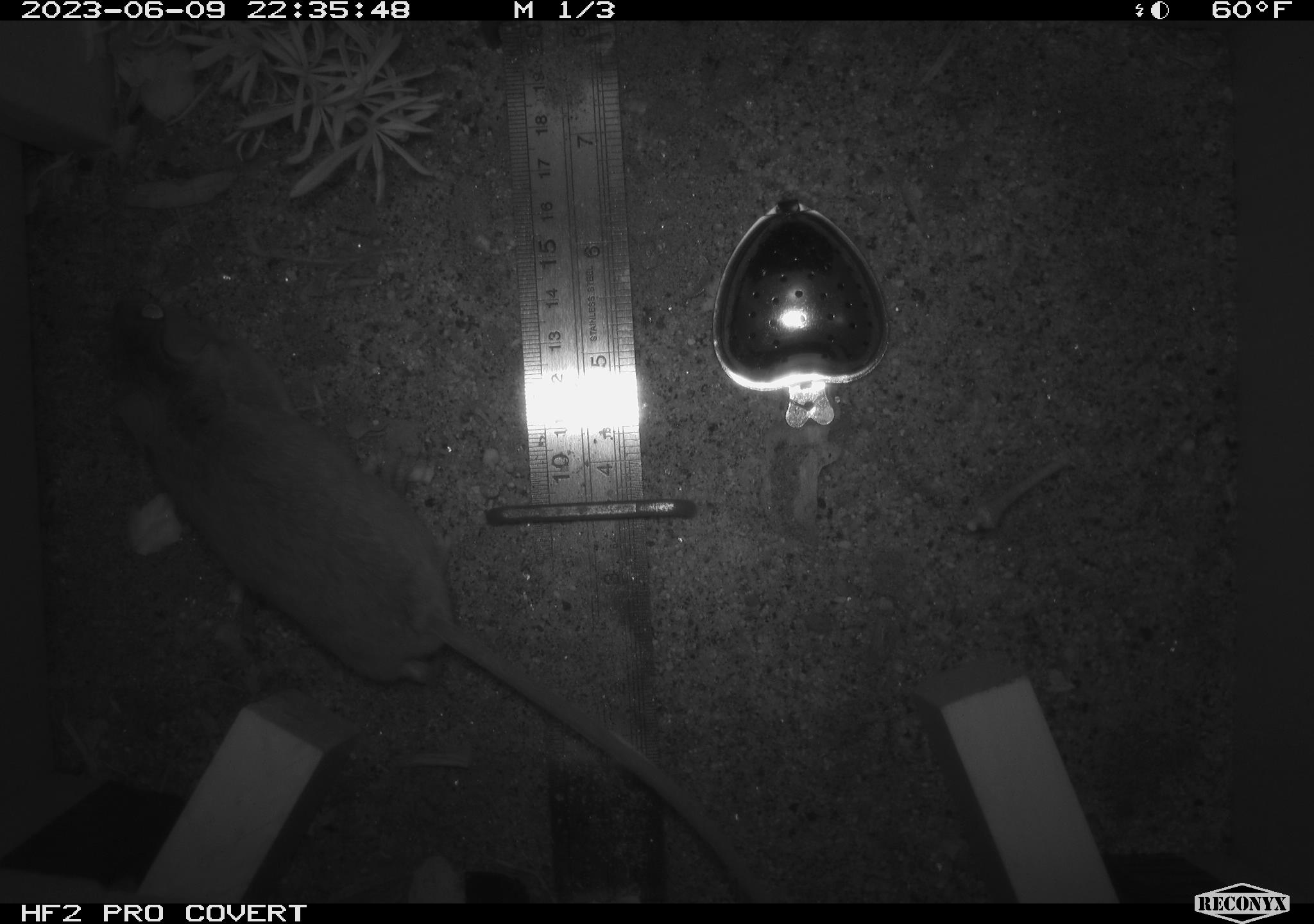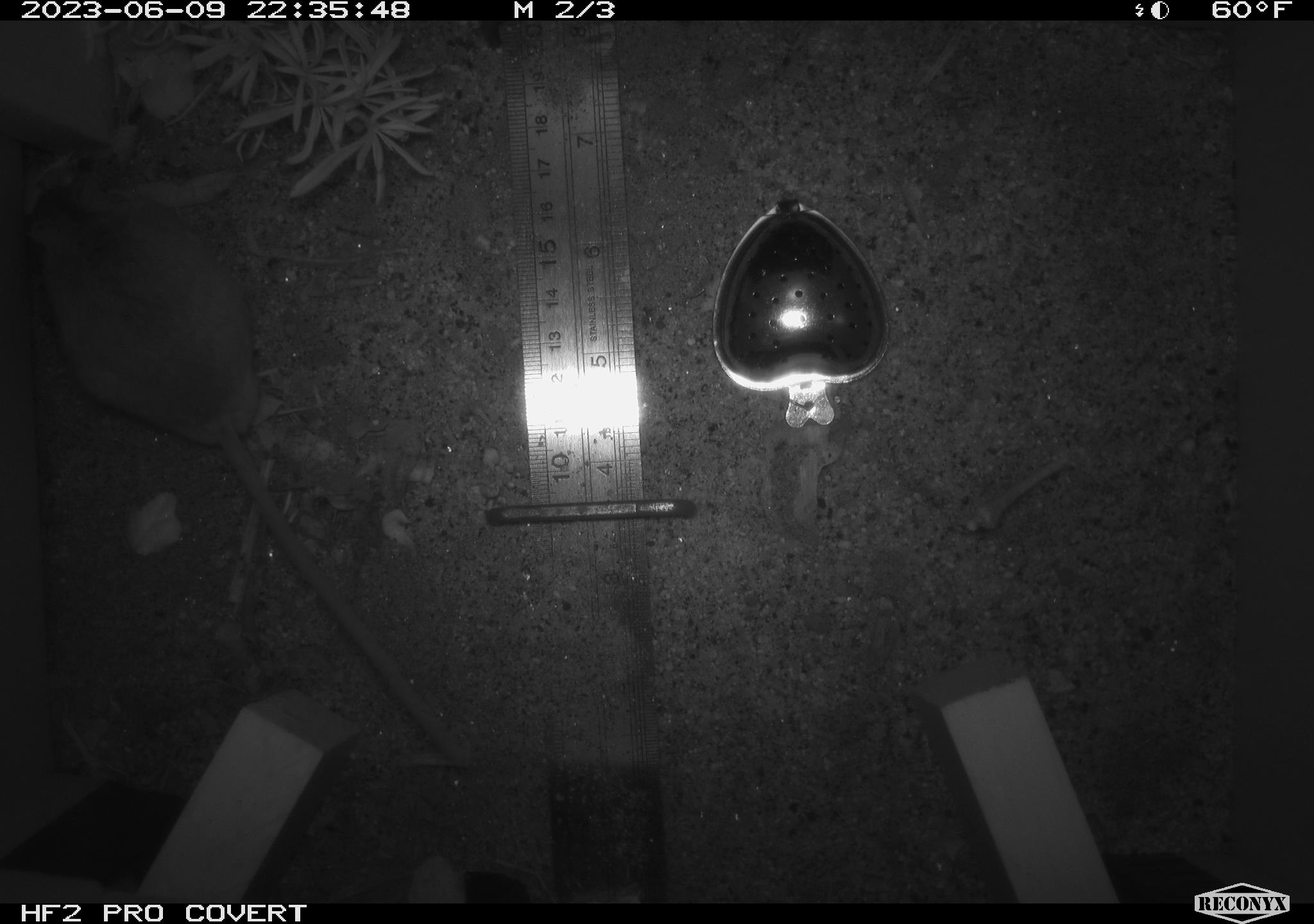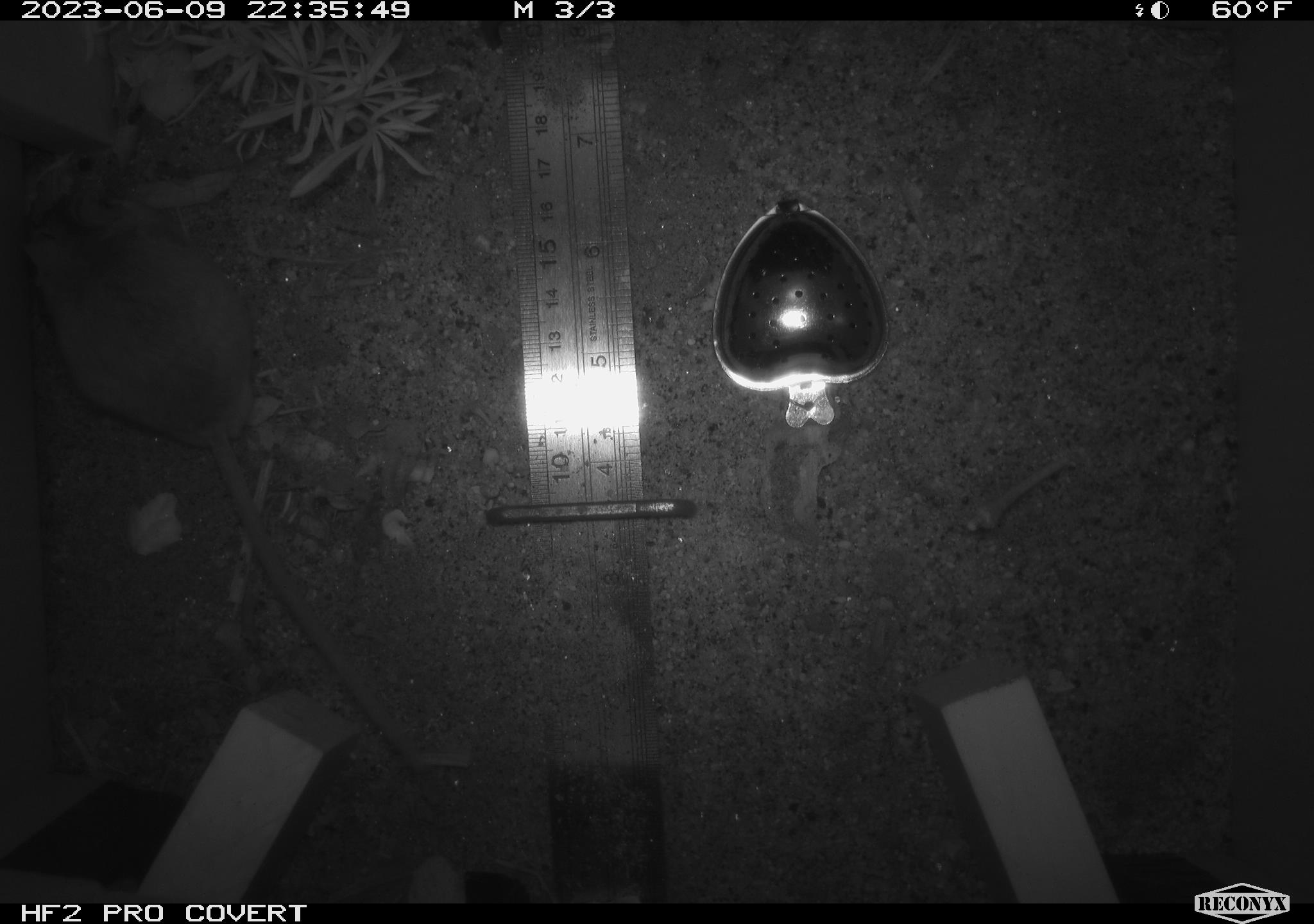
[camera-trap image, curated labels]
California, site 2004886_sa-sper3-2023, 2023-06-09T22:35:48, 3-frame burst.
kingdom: Animalia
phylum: Chordata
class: Mammalia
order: Rodentia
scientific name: Rodentia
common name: mouse species